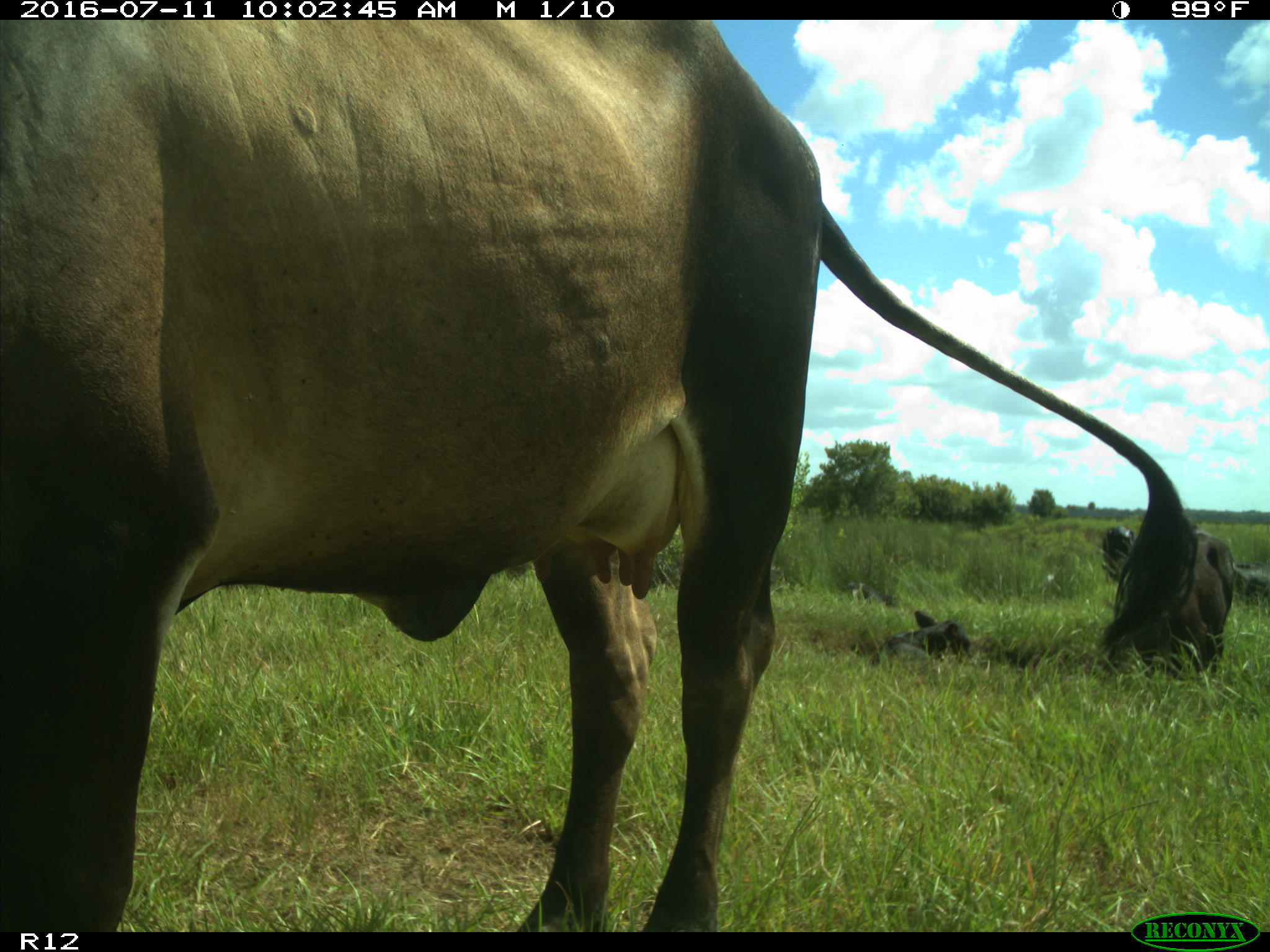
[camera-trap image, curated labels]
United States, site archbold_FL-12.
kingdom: Animalia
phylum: Chordata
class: Mammalia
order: Artiodactyla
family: Bovidae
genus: Bos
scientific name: Bos taurus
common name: domestic cow